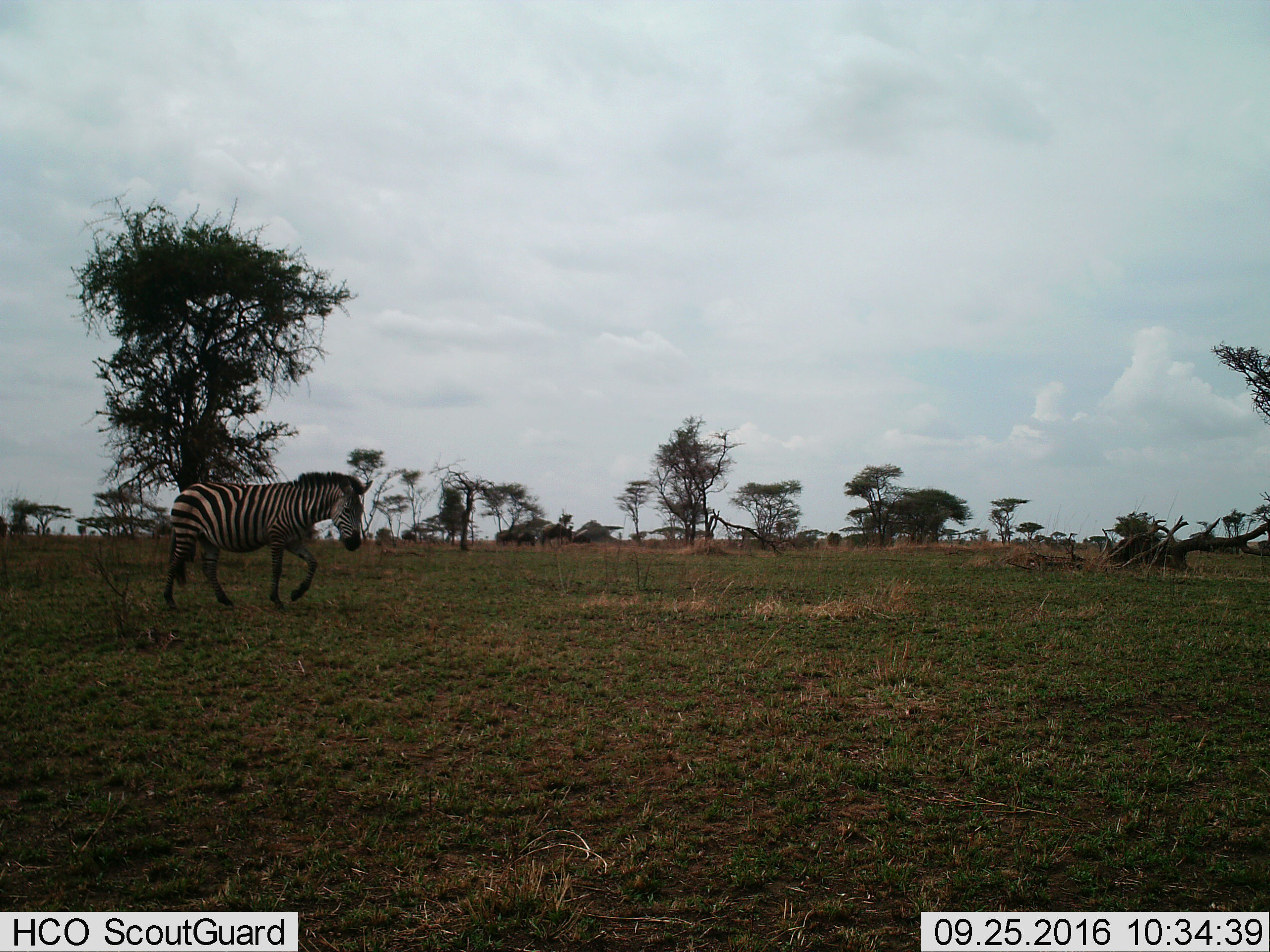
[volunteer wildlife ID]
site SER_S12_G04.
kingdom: Animalia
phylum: Chordata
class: Mammalia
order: Perissodactyla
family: Equidae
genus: Equus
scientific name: Equus quagga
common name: plains zebra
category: zebraplains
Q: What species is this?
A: Zebraplains (plains zebra) (Equus quagga).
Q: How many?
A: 1.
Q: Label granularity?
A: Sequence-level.